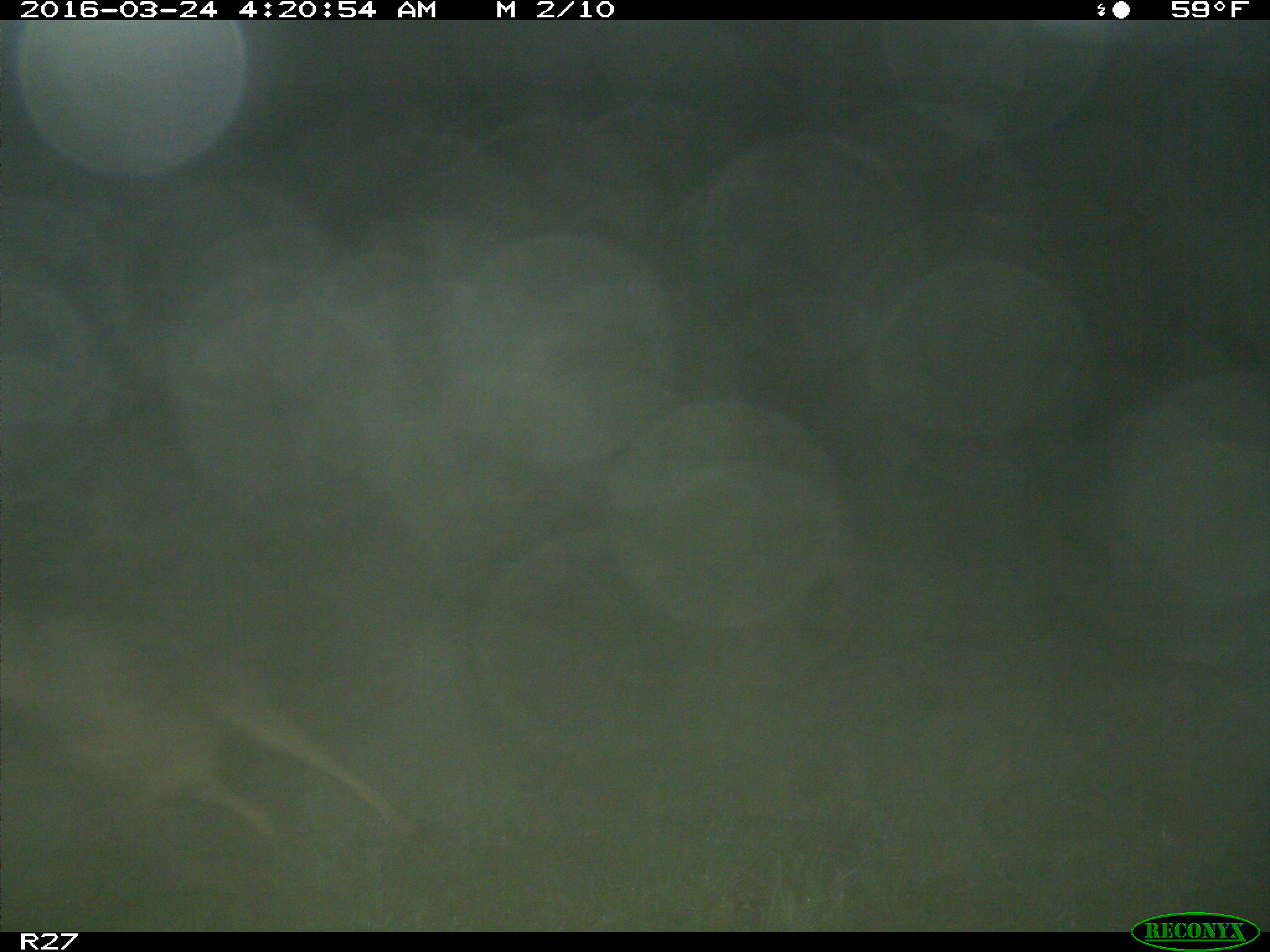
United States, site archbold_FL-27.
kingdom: Animalia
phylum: Chordata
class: Mammalia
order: Carnivora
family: Canidae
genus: Canis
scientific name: Canis latrans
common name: coyote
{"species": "Canis latrans (coyote)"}